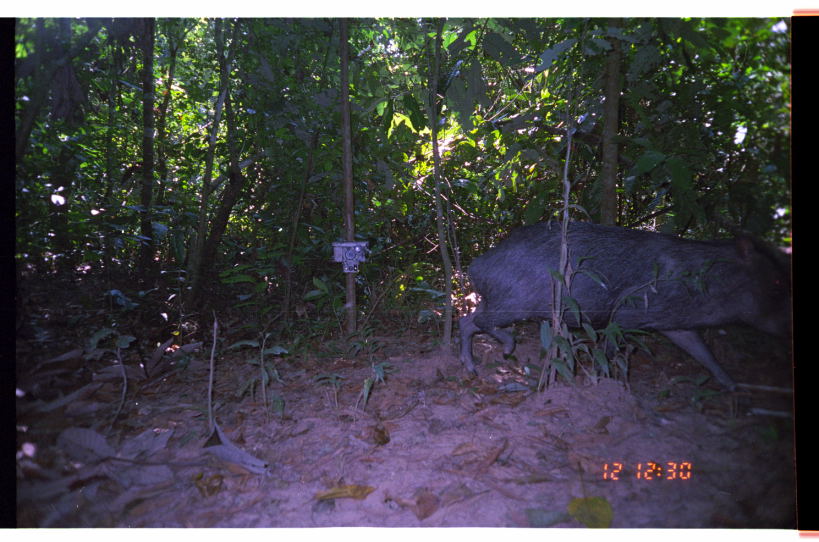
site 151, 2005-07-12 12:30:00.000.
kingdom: Animalia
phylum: Chordata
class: Mammalia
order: Artiodactyla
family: Tayassuidae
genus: Tayassu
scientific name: Tayassu pecari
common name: white-lipped peccary